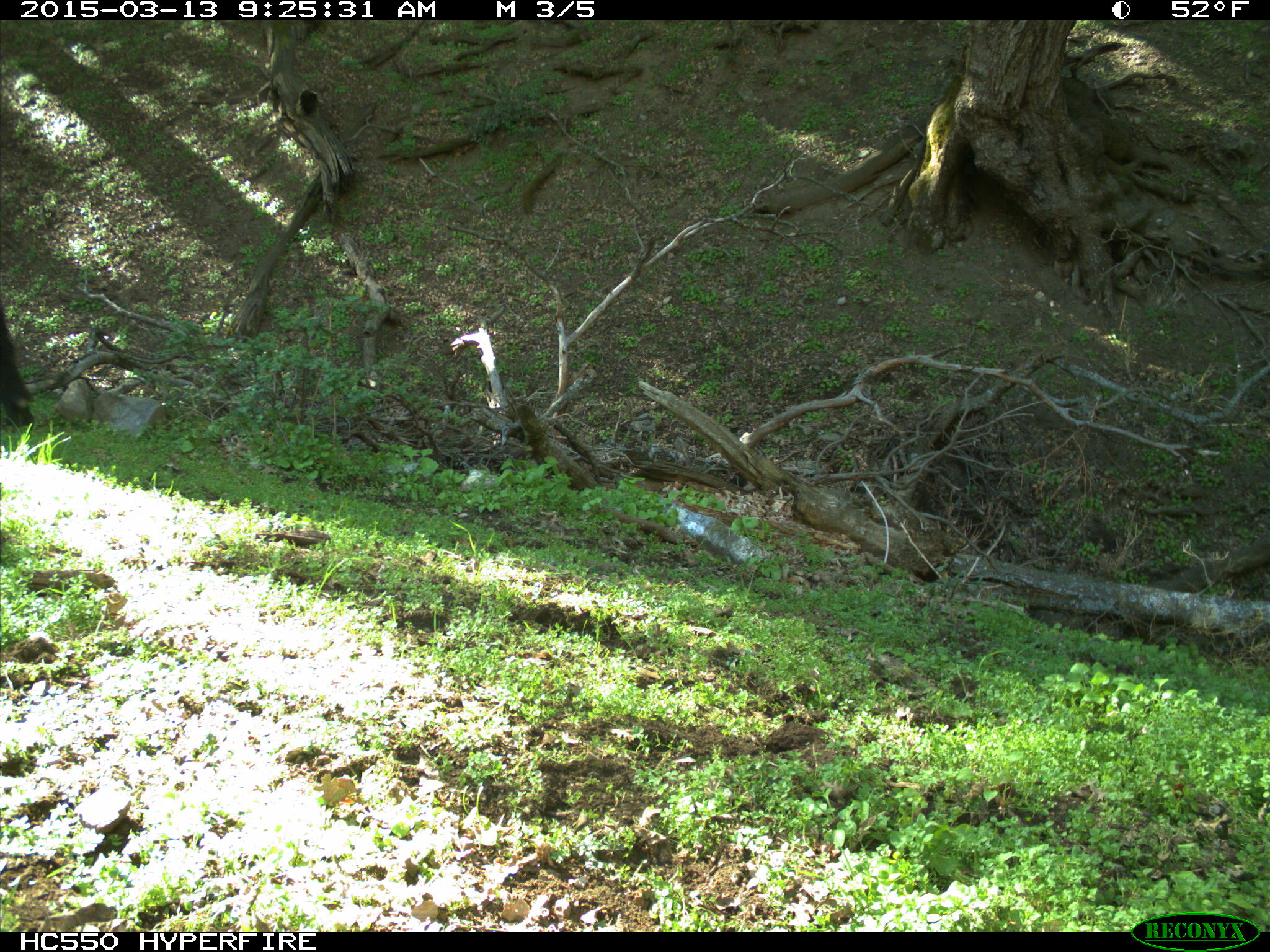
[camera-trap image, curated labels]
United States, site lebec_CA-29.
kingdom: Animalia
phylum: Chordata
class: Mammalia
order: Artiodactyla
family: Bovidae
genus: Bos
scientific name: Bos taurus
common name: domestic cow